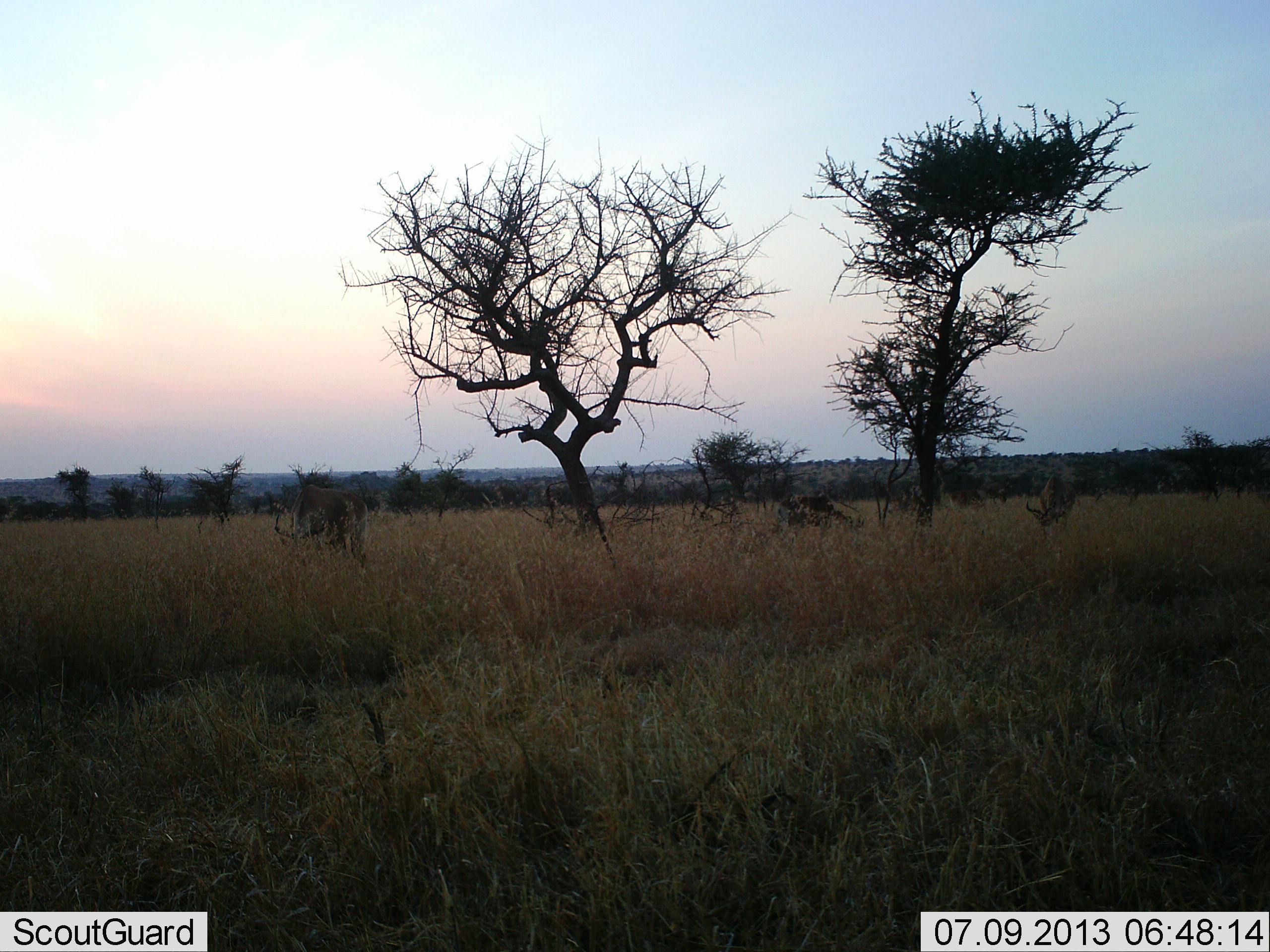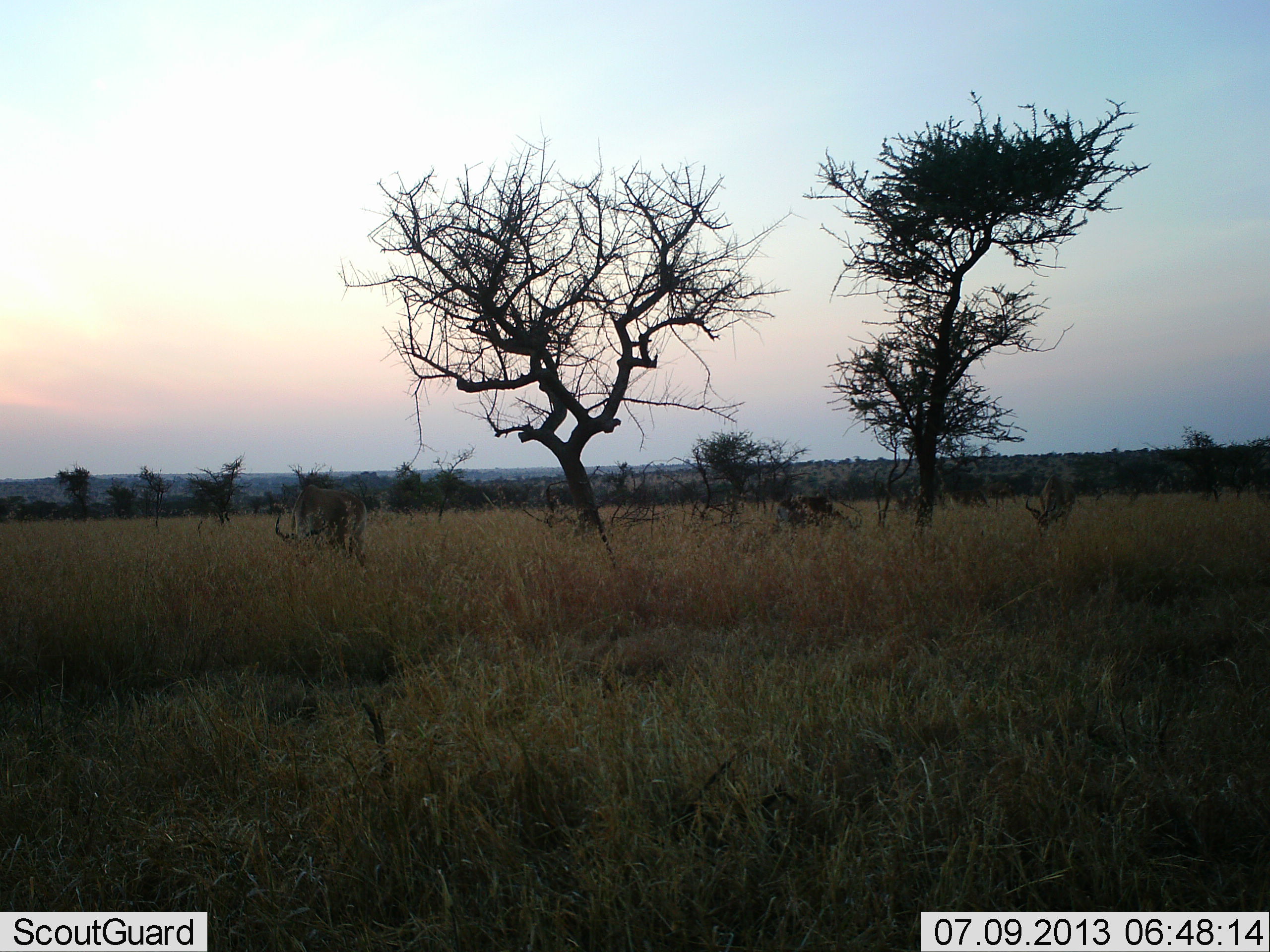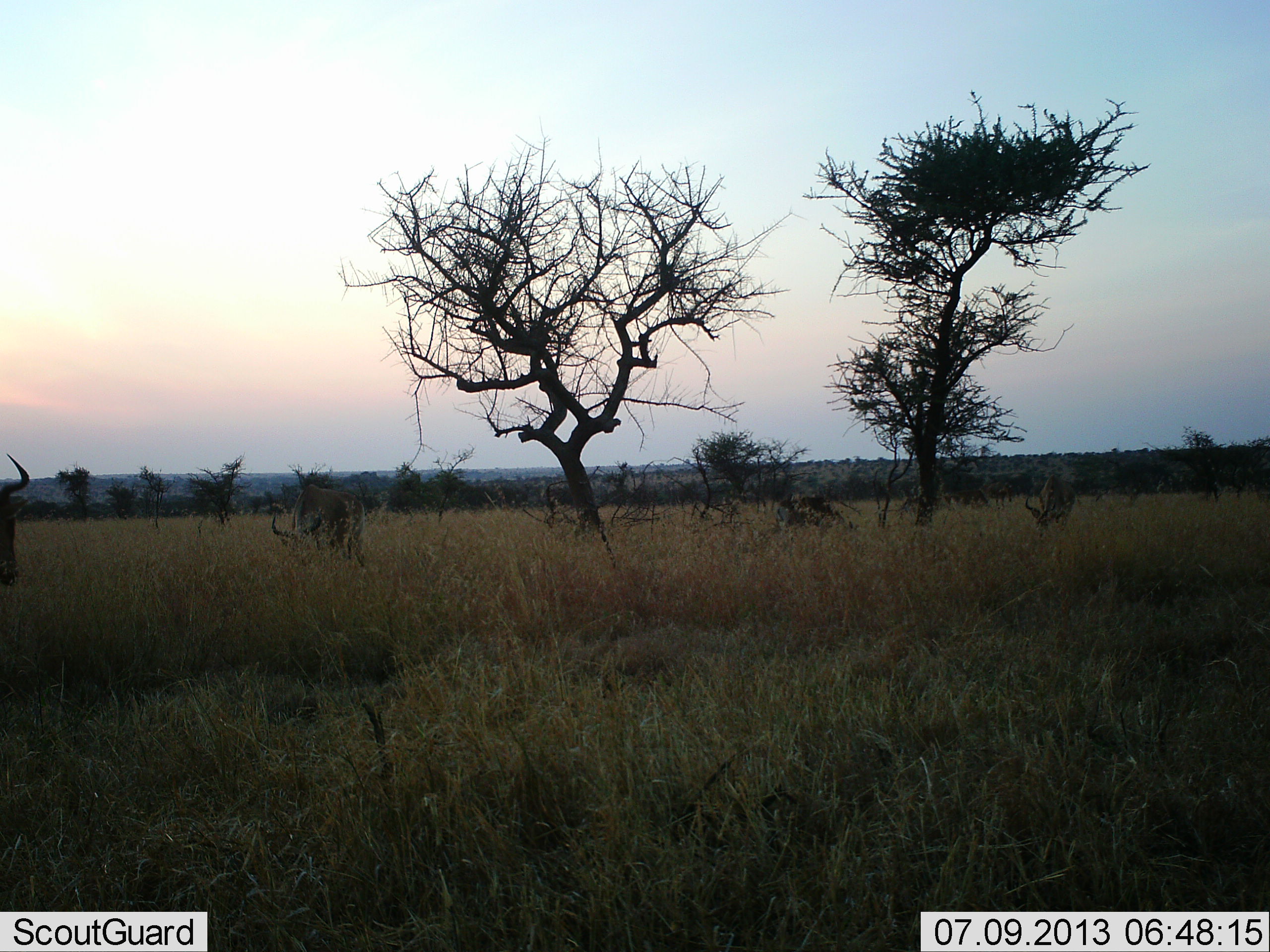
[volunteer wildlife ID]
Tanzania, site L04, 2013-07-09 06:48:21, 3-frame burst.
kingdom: Animalia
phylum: Chordata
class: Mammalia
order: Artiodactyla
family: Bovidae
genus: Connochaetes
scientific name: Connochaetes taurinus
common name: blue wildebeest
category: wildebeest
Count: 3.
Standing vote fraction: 32%.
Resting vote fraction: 11%.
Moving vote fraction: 32%.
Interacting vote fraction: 0%.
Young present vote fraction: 0%.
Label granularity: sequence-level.